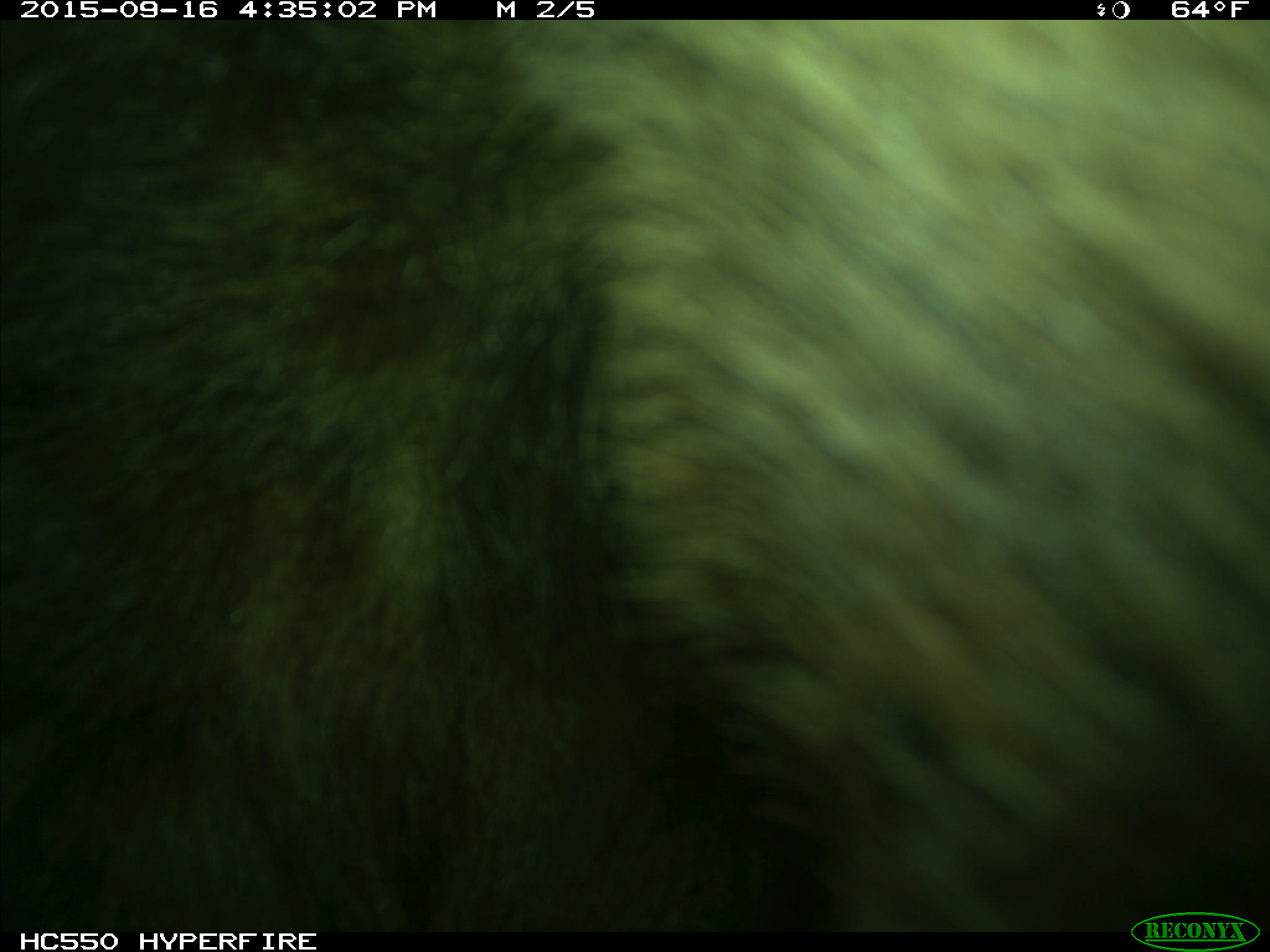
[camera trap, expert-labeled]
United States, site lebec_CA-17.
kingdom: Animalia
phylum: Chordata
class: Mammalia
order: Carnivora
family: Ursidae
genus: Ursus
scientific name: Ursus americanus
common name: american black bear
Ursus americanus (american black bear).